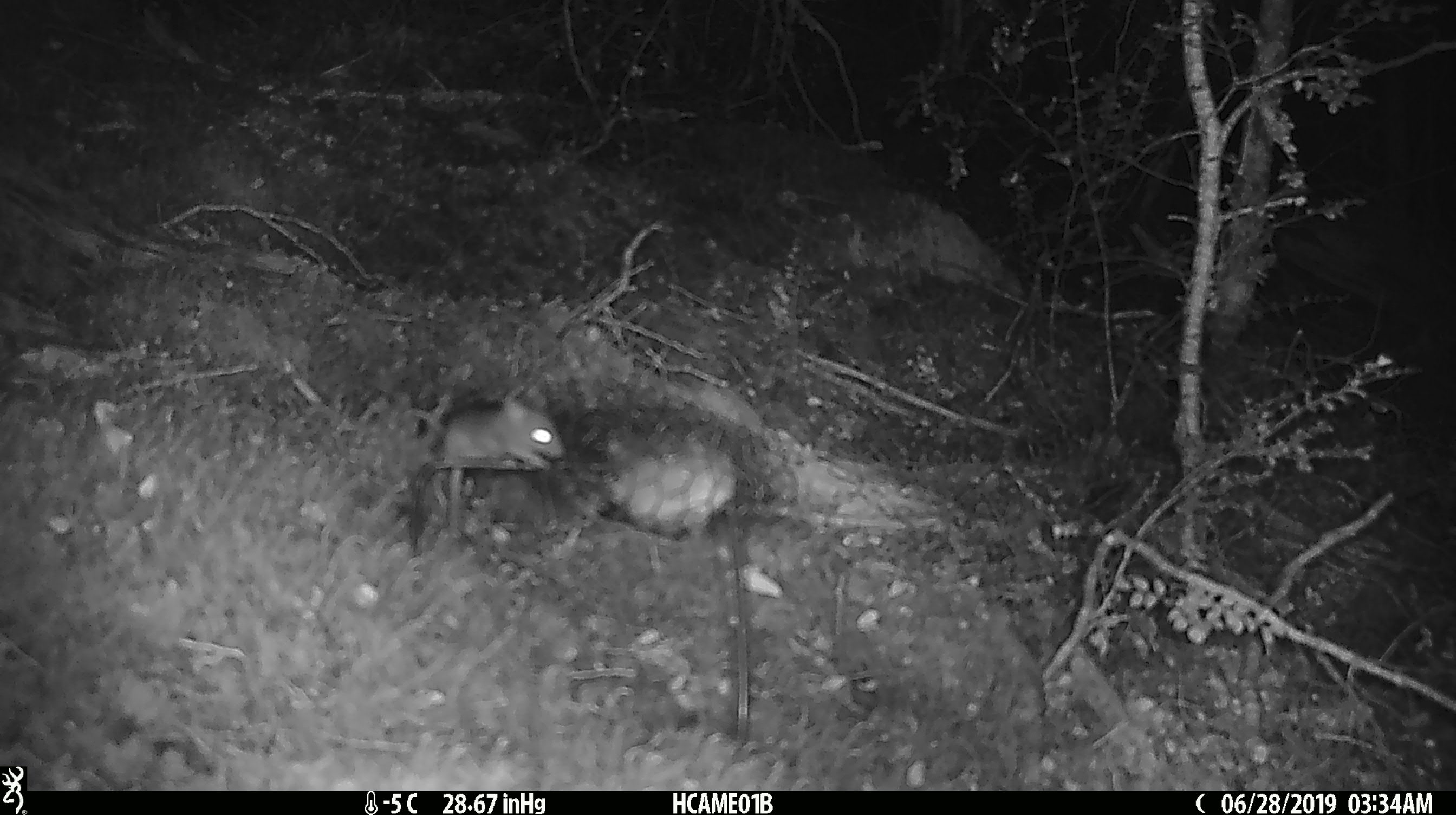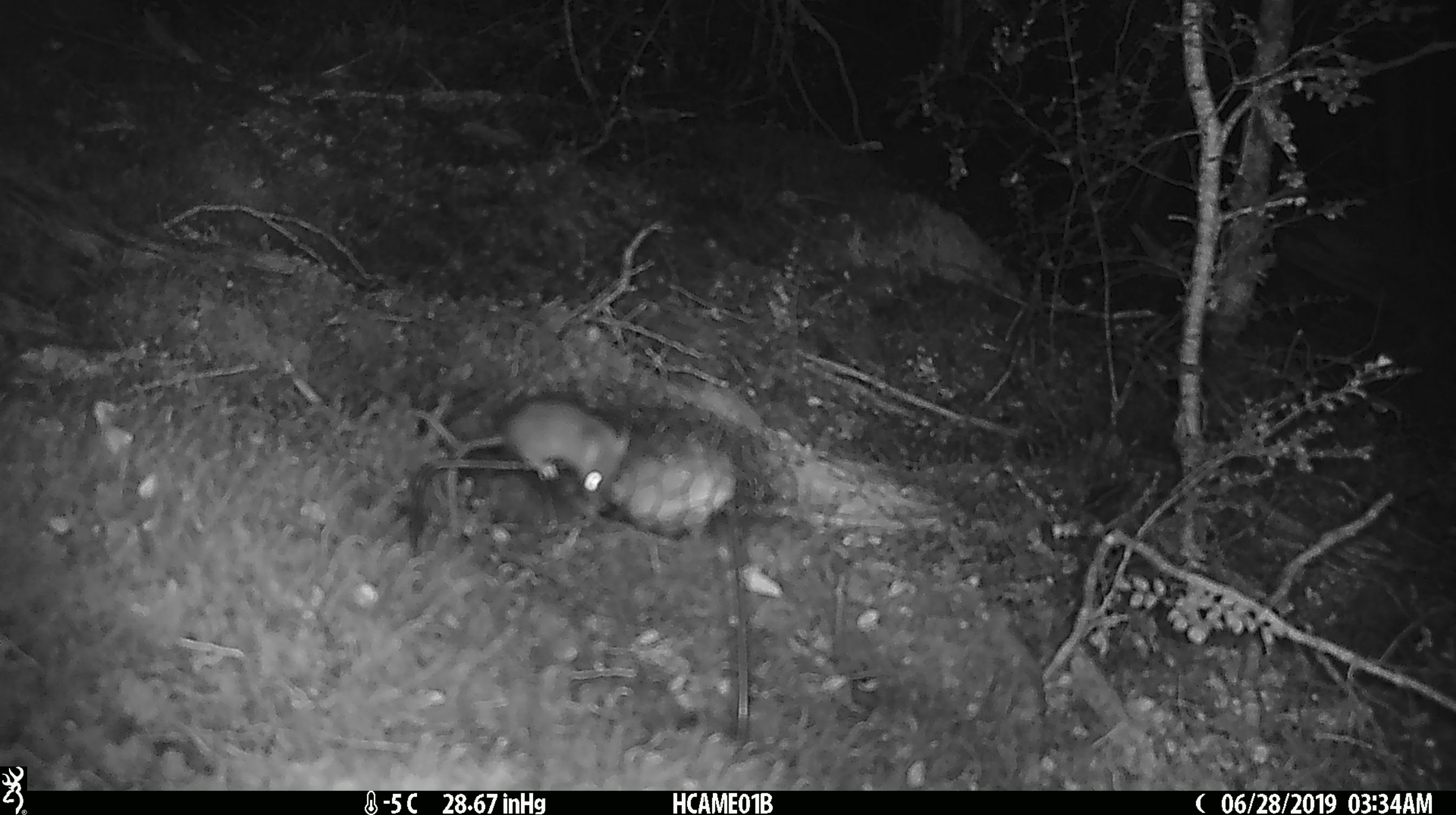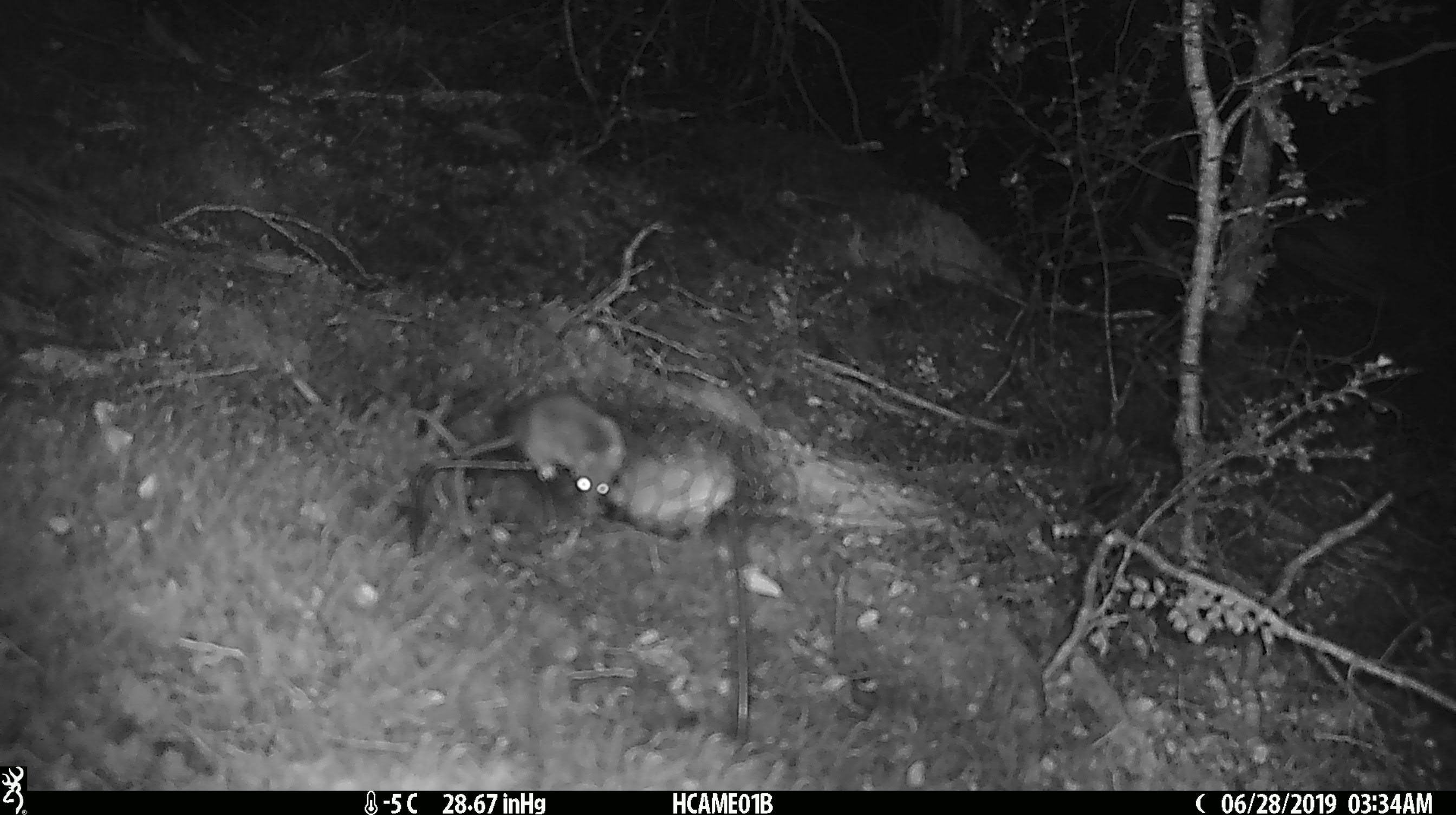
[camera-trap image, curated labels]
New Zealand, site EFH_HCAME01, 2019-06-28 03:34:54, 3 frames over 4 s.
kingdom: Animalia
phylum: Chordata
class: Mammalia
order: Rodentia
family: Muridae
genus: Mus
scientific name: Mus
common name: mouse